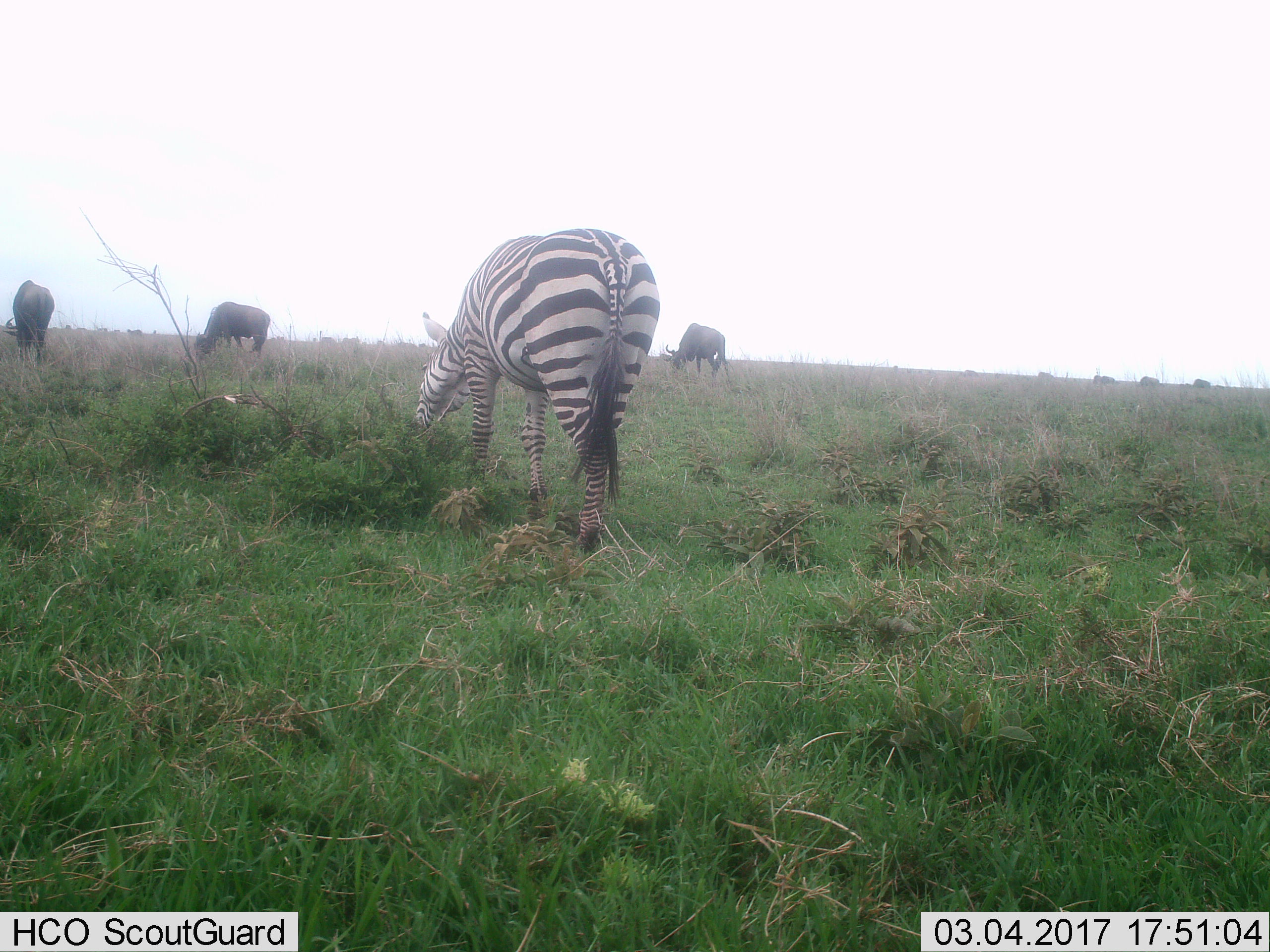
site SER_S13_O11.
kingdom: Animalia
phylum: Chordata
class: Mammalia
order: Artiodactyla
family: Bovidae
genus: Connochaetes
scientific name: Connochaetes taurinus taurinus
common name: blue wildebeest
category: wildebeestblue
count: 3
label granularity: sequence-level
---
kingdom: Animalia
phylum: Chordata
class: Mammalia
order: Perissodactyla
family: Equidae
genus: Equus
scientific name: Equus quagga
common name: plains zebra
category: zebraplains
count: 1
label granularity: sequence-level